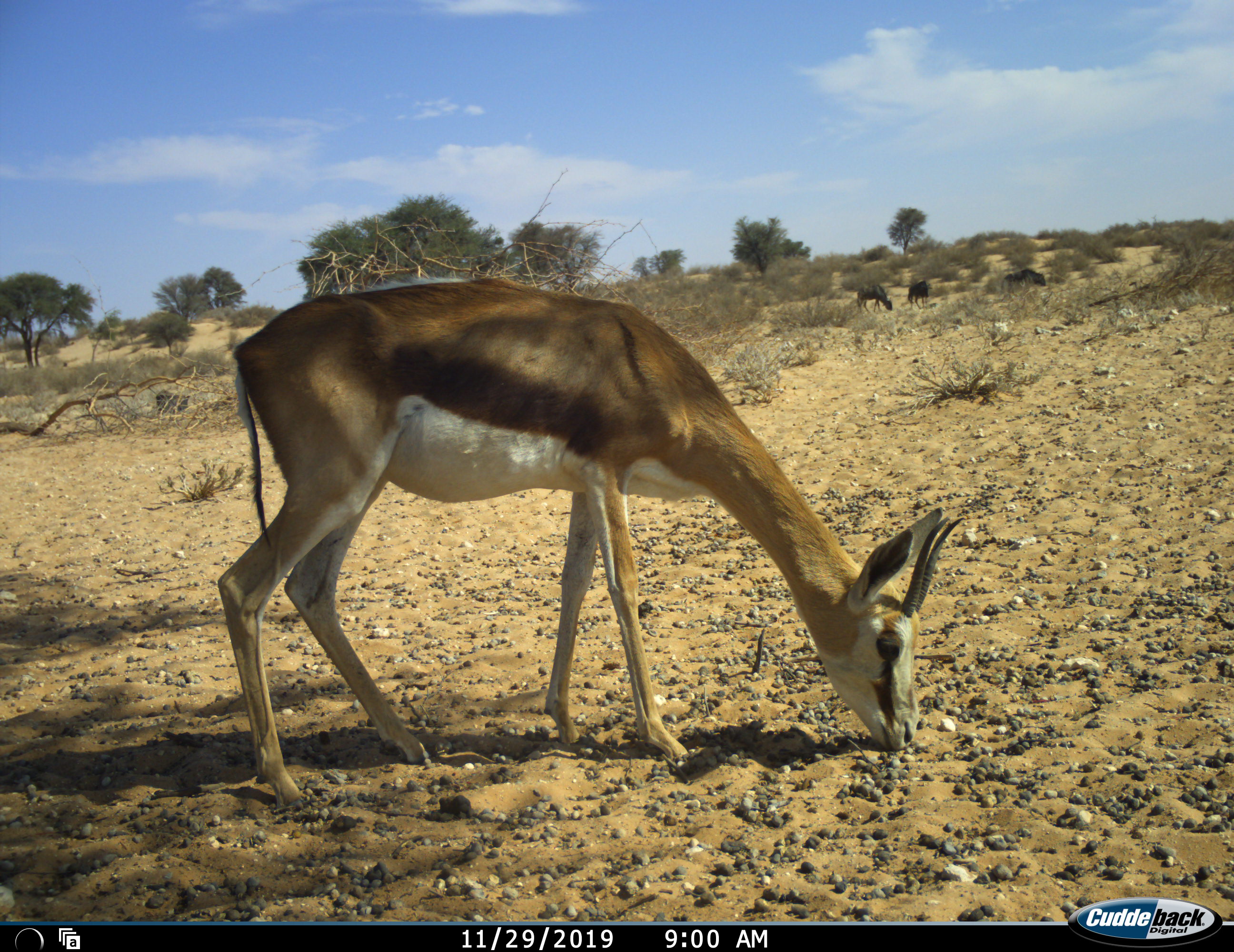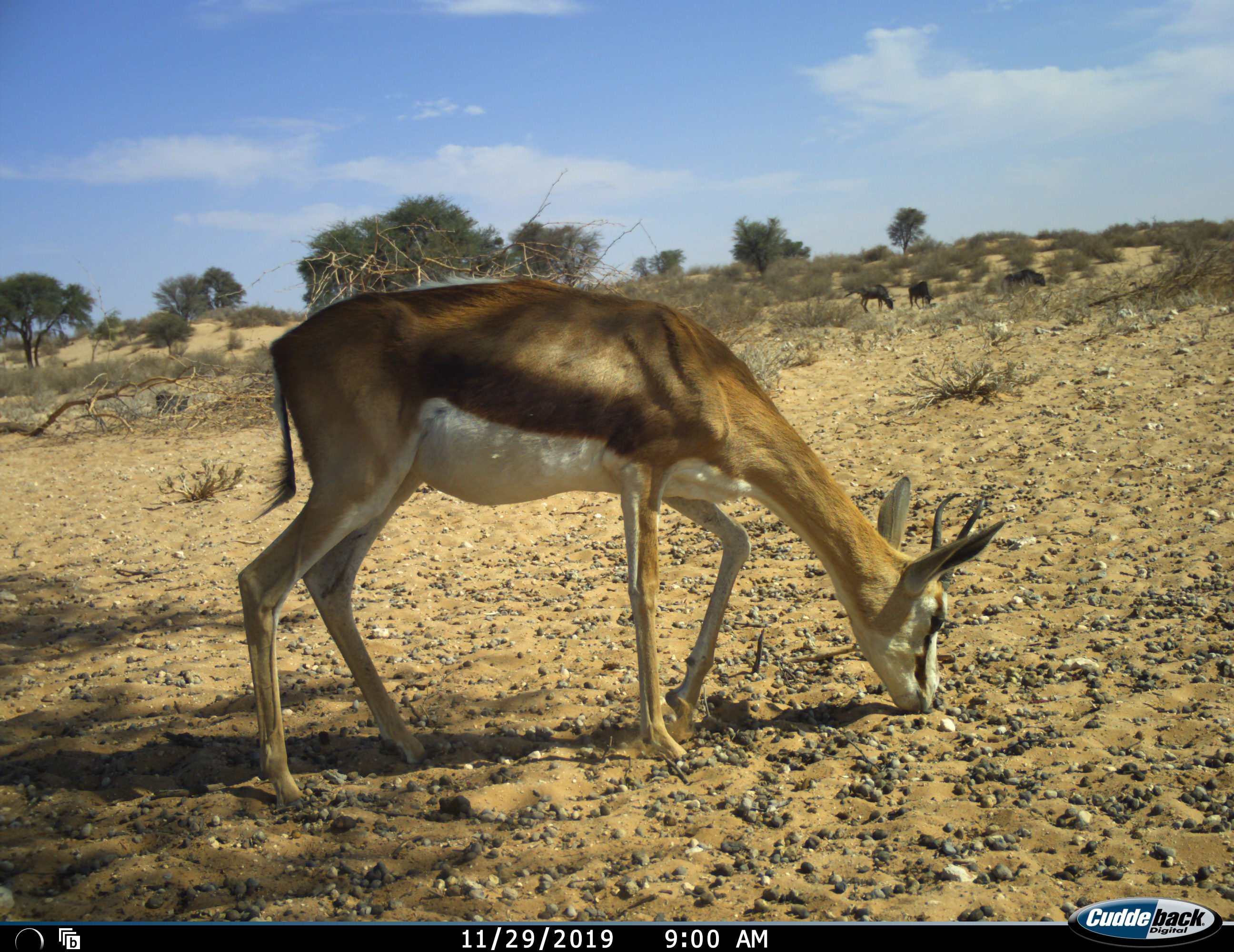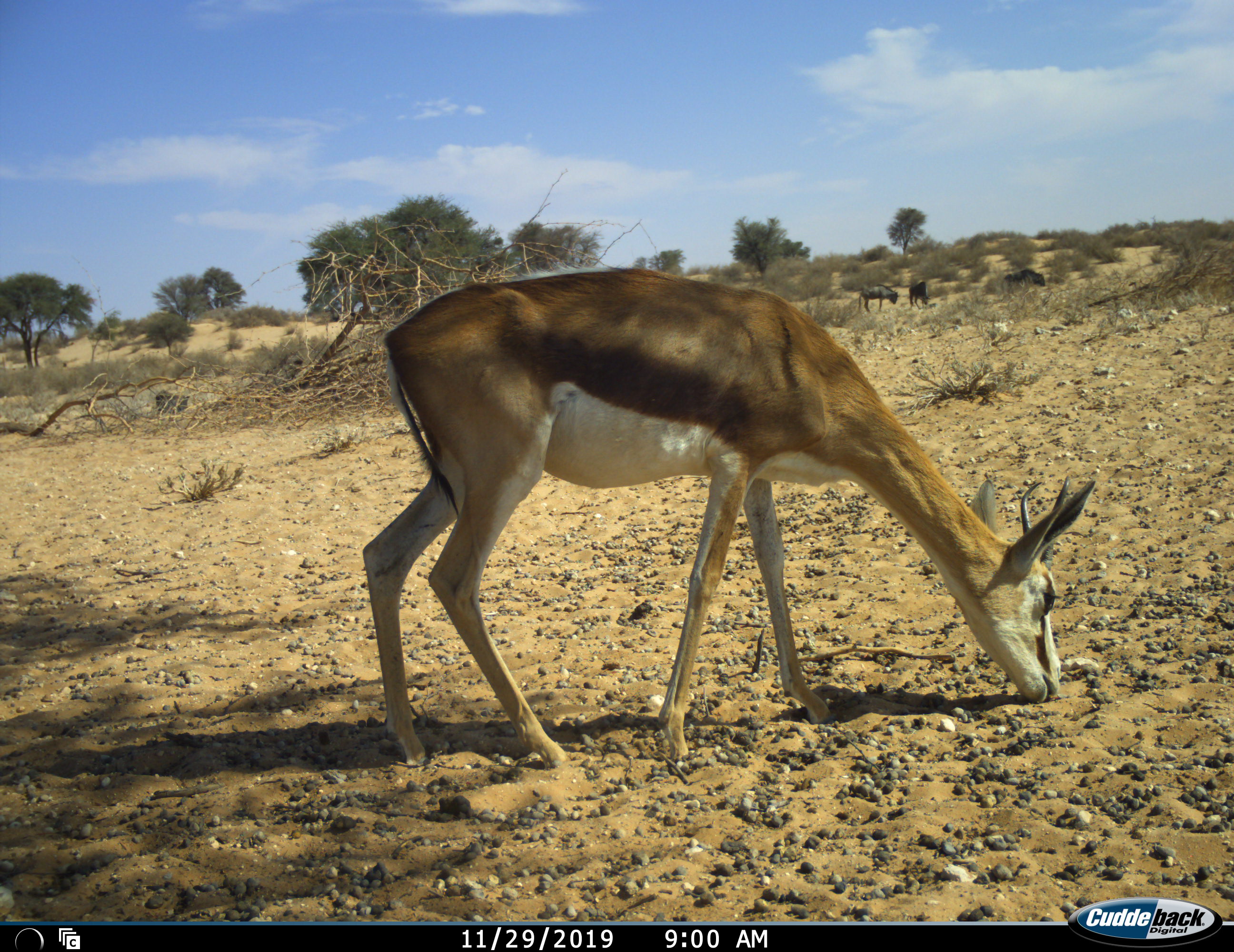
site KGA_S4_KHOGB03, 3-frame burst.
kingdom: Animalia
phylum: Chordata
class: Mammalia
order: Artiodactyla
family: Bovidae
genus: Antidorcas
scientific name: Antidorcas marsupialis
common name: springbok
Springbok (Antidorcas marsupialis), count 1. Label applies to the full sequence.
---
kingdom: Animalia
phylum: Chordata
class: Mammalia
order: Artiodactyla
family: Bovidae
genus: Connochaetes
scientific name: Connochaetes taurinus taurinus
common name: blue wildebeest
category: wildebeestblue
Wildebeestblue (blue wildebeest) (Connochaetes taurinus taurinus), count 3. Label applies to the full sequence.